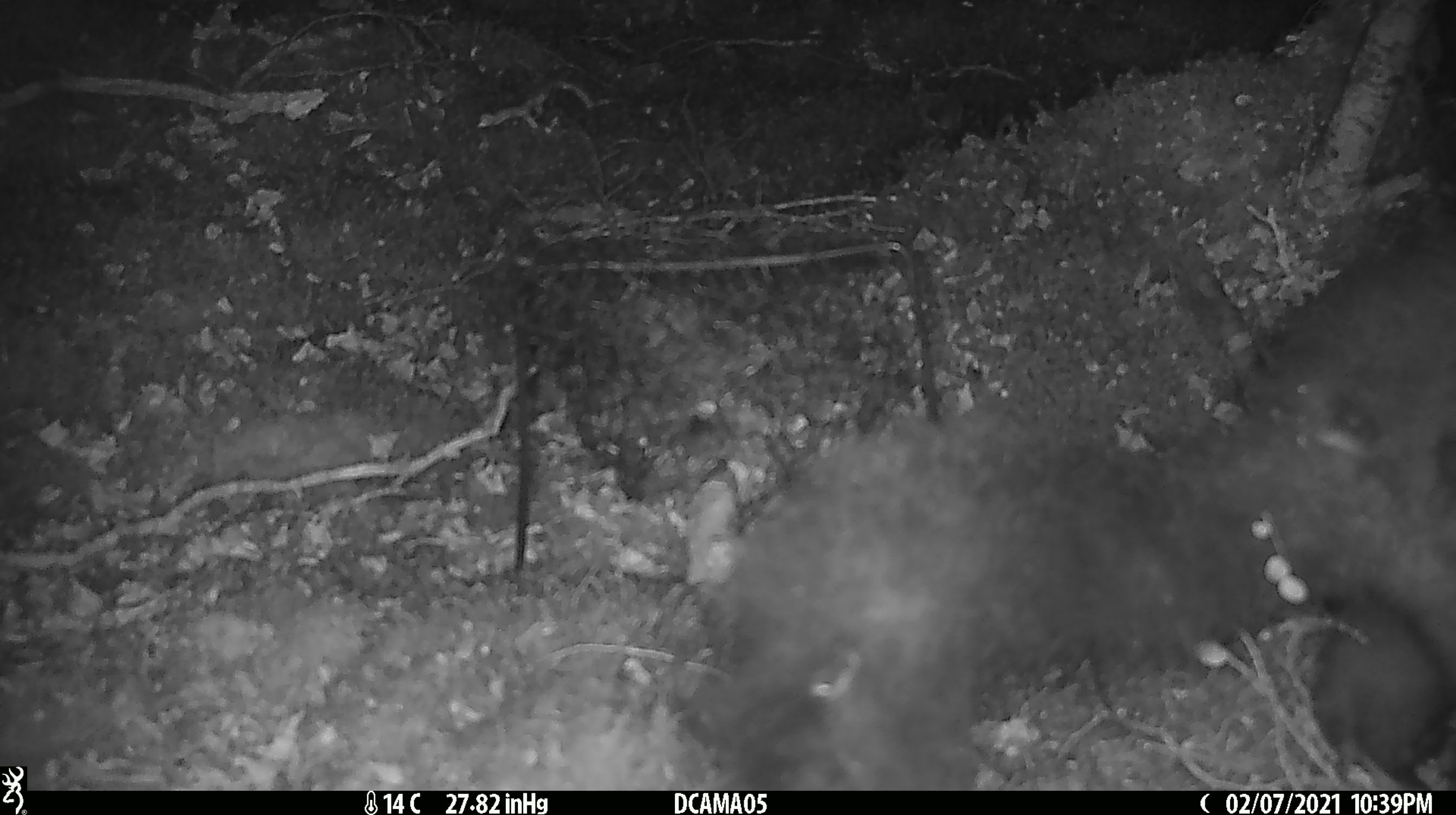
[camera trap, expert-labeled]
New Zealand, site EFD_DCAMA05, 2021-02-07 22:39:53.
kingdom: Animalia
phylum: Chordata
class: Mammalia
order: Diprotodontia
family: Phalangeridae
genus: Trichosurus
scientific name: Trichosurus vulpecula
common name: common brushtail possum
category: possum